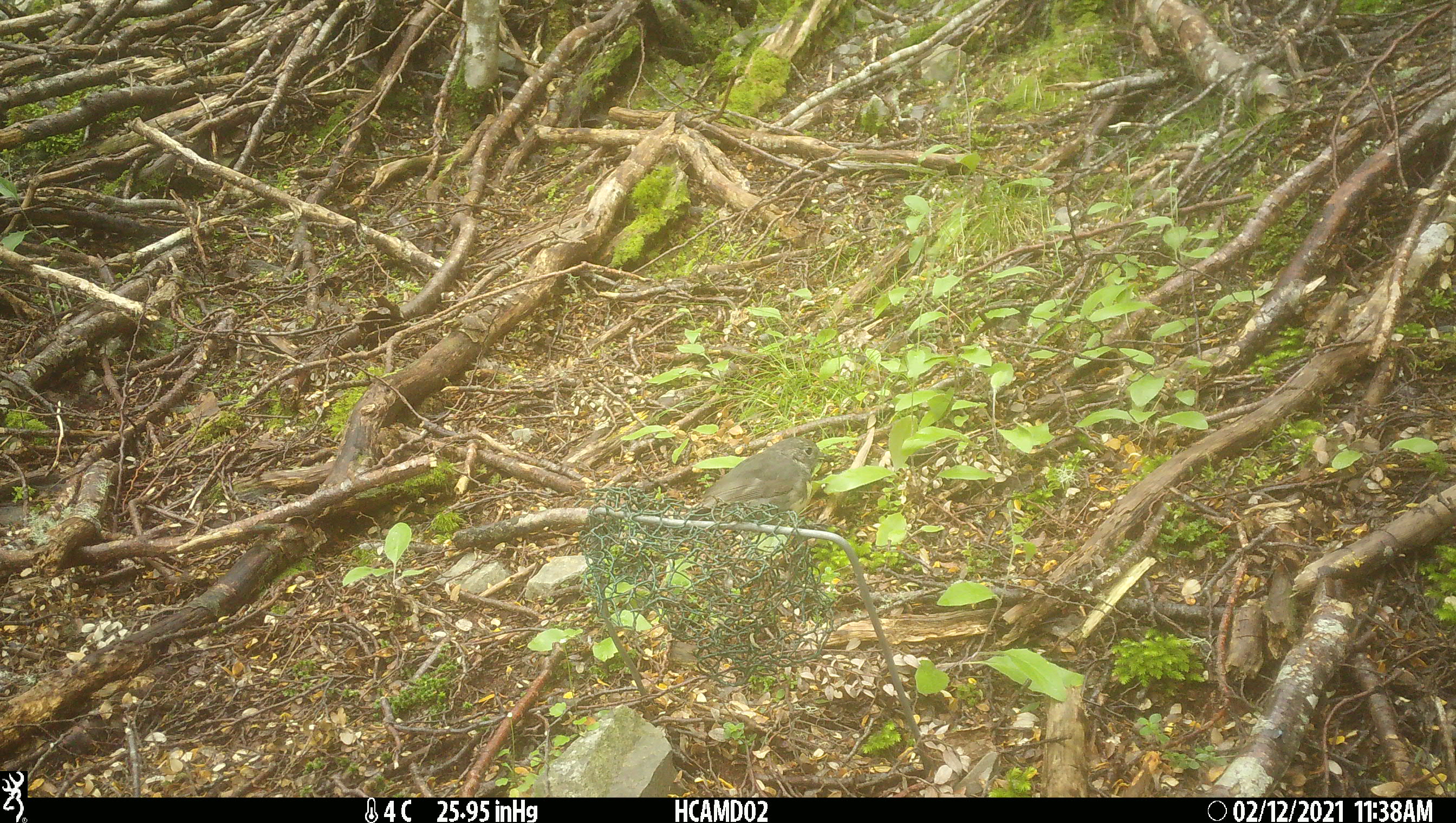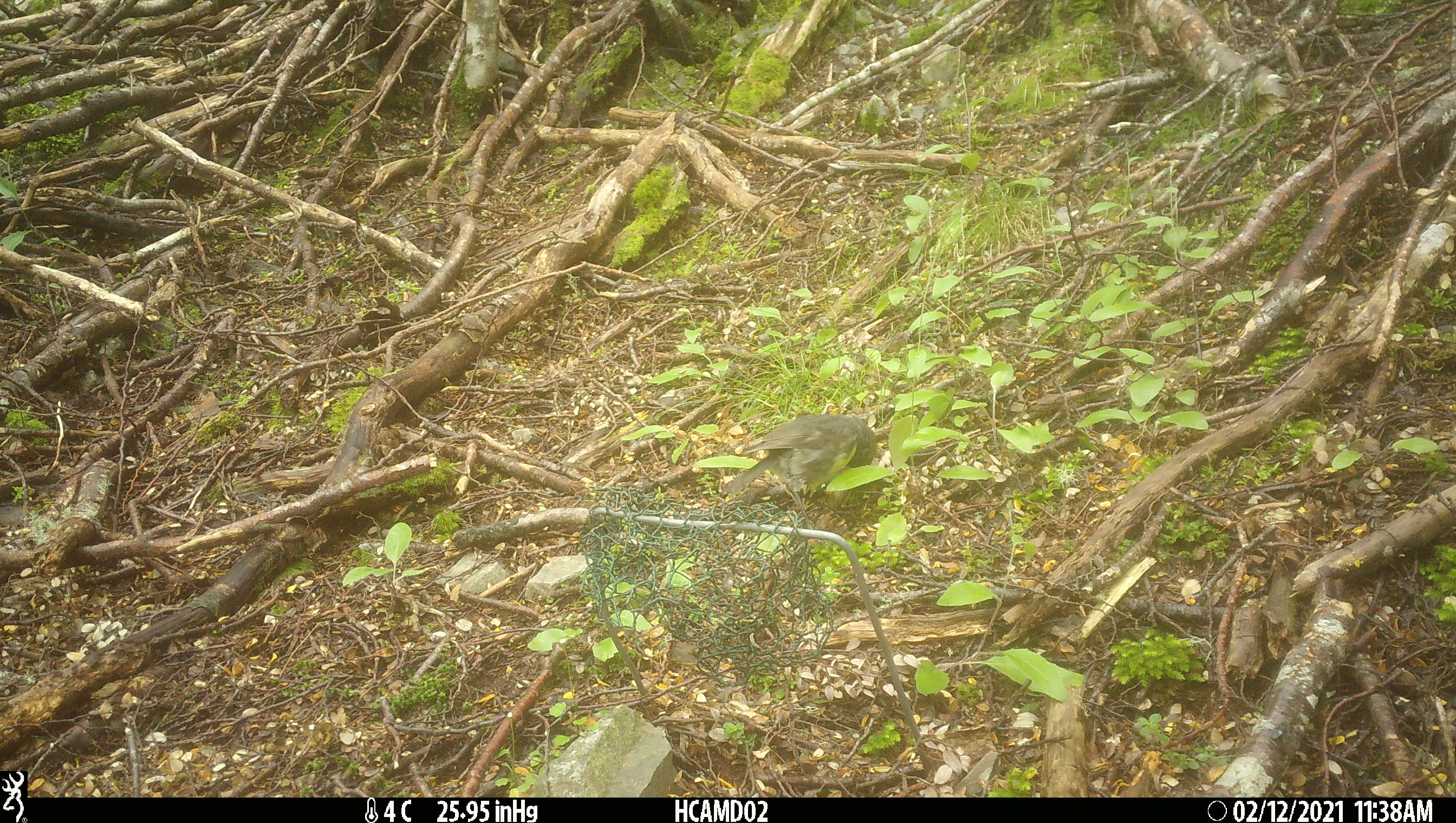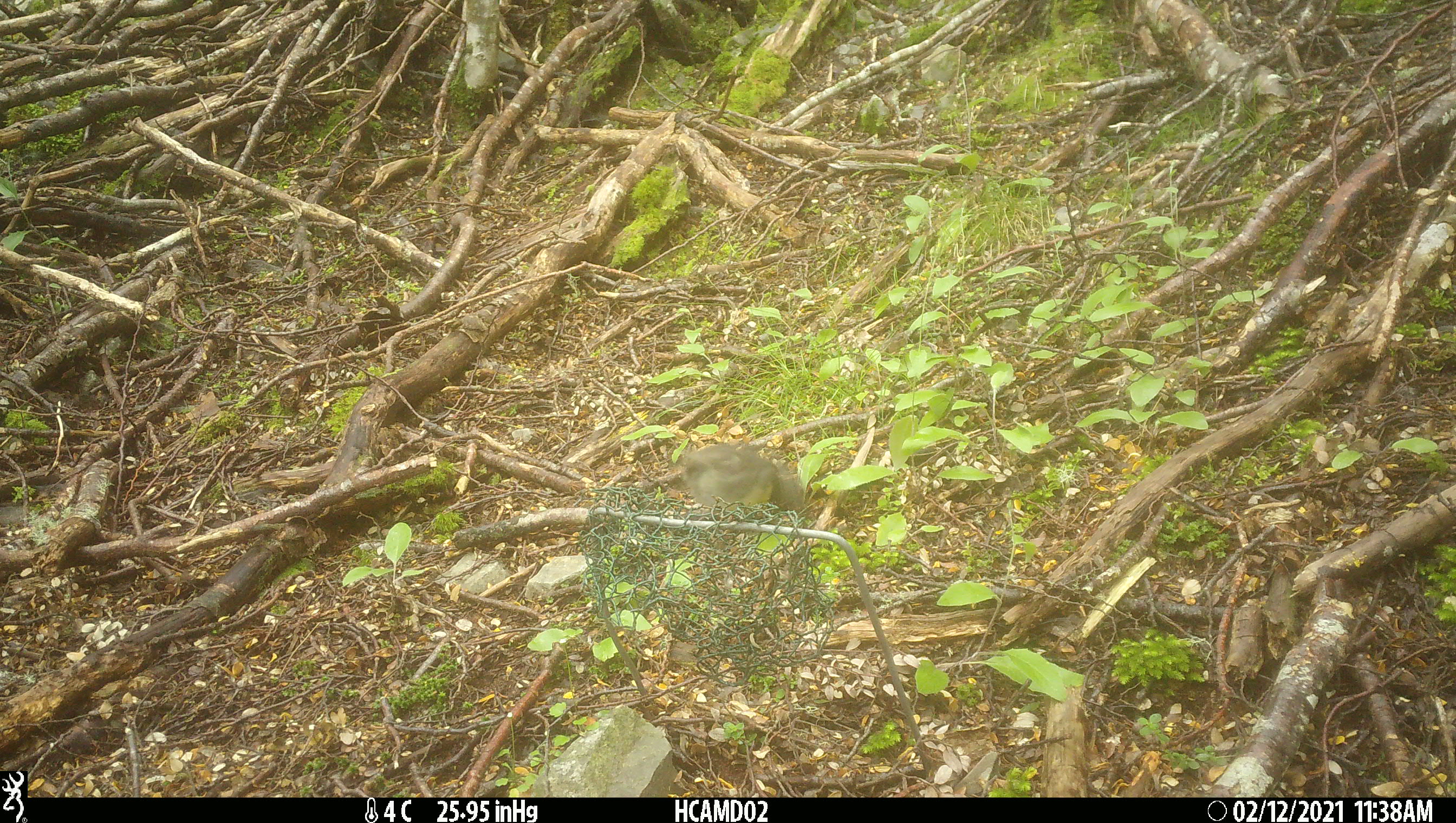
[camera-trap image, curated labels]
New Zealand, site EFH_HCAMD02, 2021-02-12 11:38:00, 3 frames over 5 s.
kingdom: Animalia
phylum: Chordata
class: Aves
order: Passeriformes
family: Petroicidae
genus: Petroica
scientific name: Petroica australis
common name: new zealand robin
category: robin